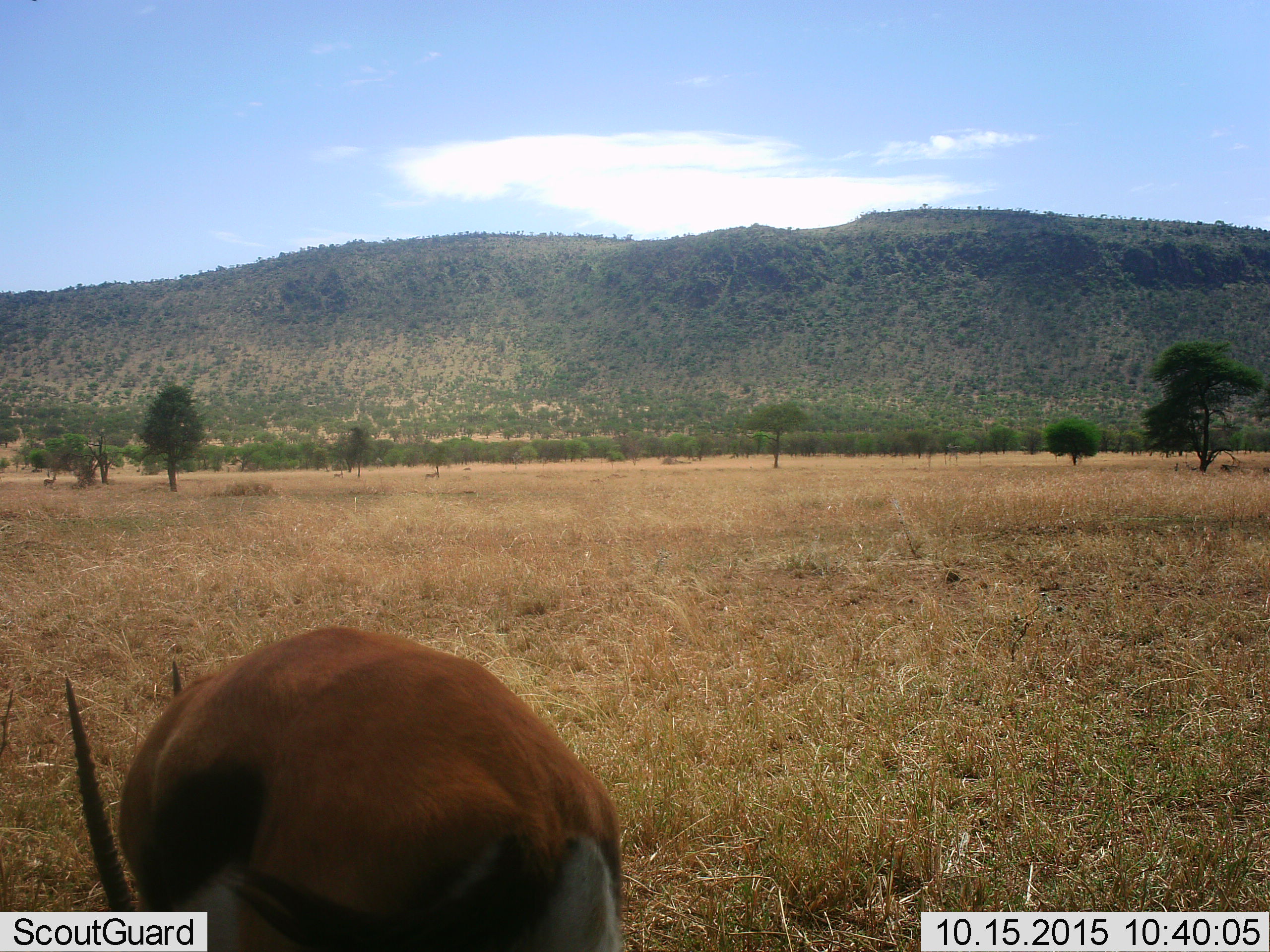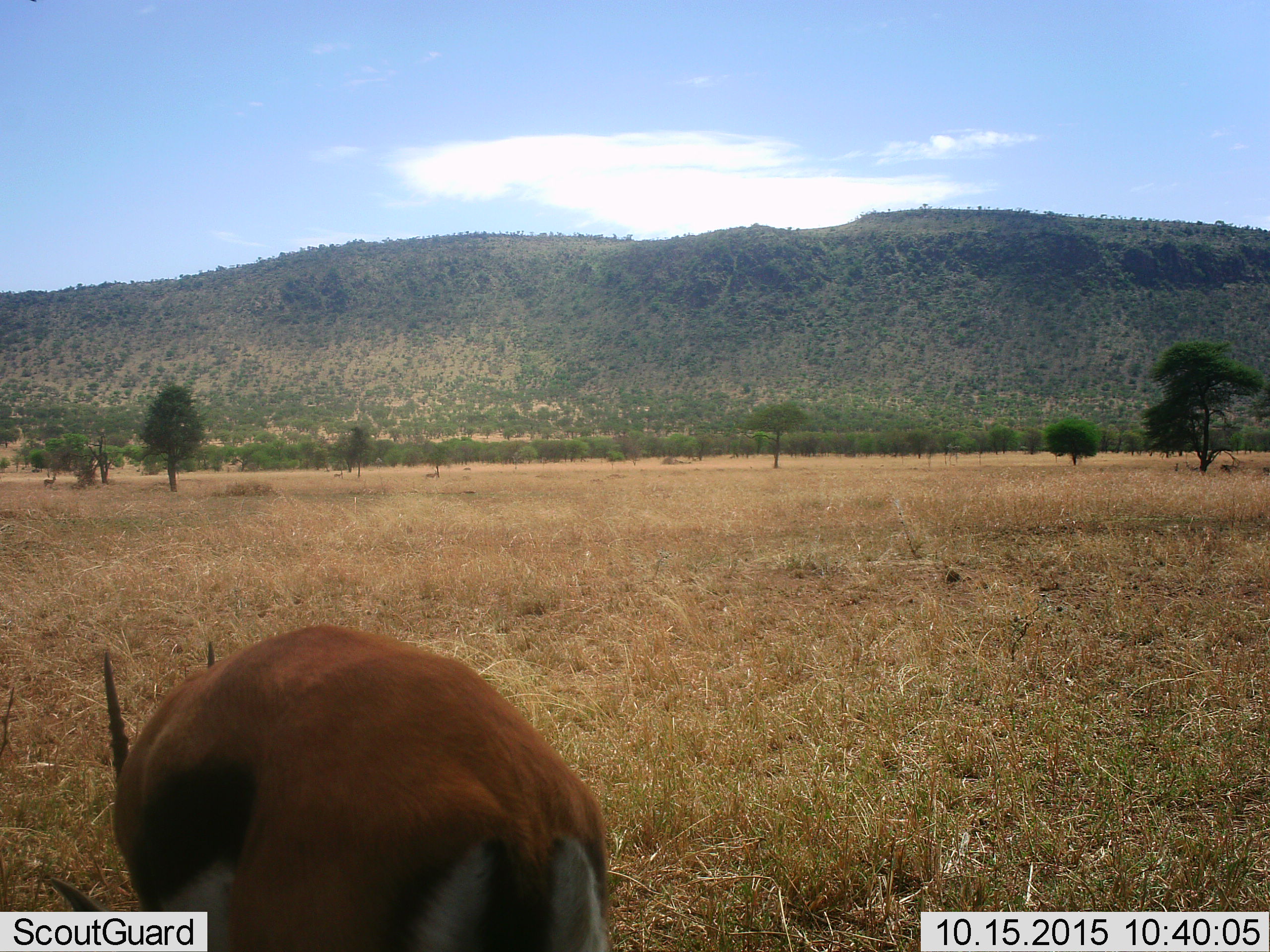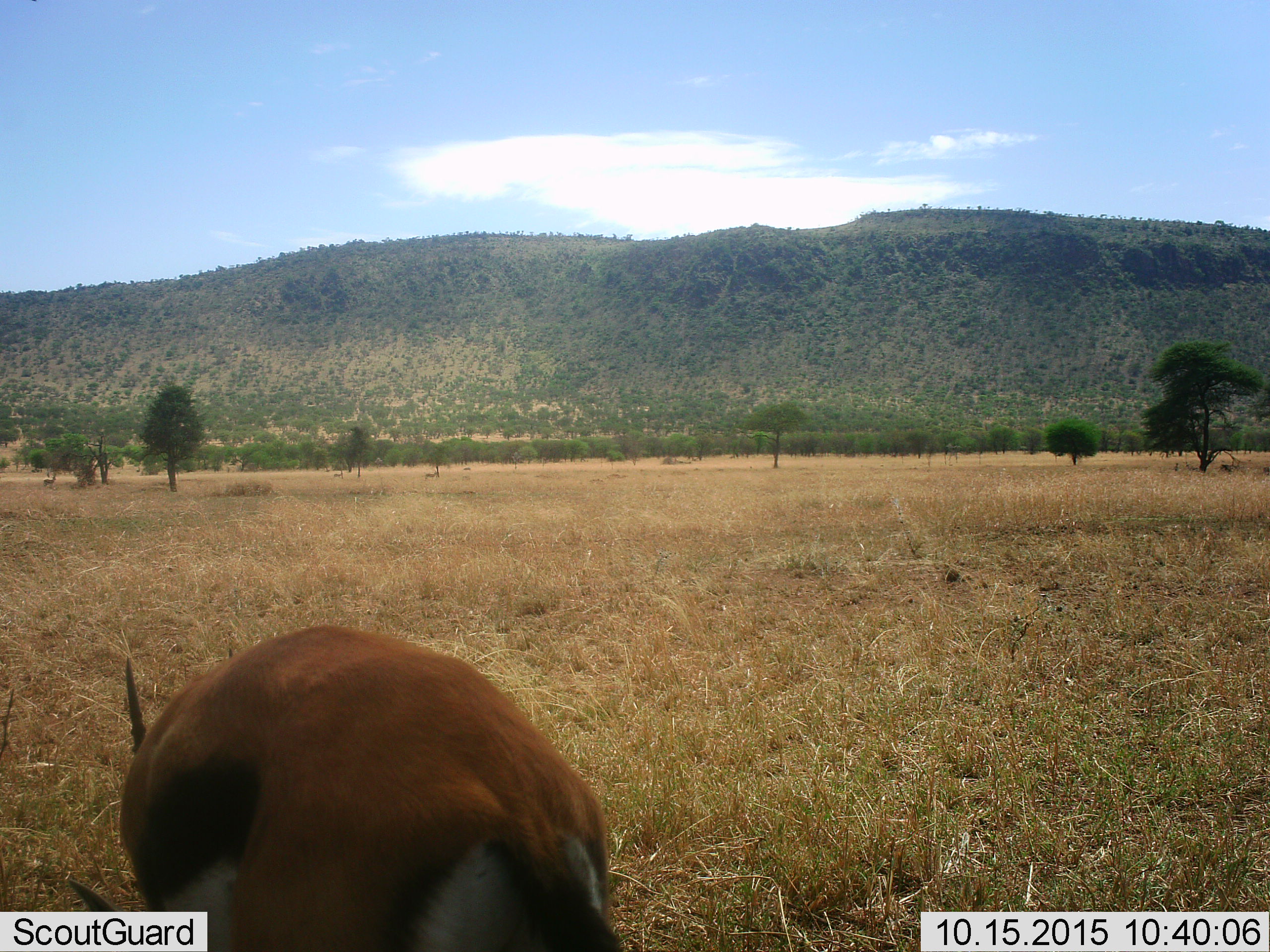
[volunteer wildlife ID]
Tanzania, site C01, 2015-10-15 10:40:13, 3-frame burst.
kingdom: Animalia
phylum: Chordata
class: Mammalia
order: Artiodactyla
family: Bovidae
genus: Eudorcas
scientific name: Eudorcas thomsonii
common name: thomson's gazelle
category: gazellethomsons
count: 1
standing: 29%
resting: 0%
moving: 0%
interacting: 0%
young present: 0%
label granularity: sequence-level